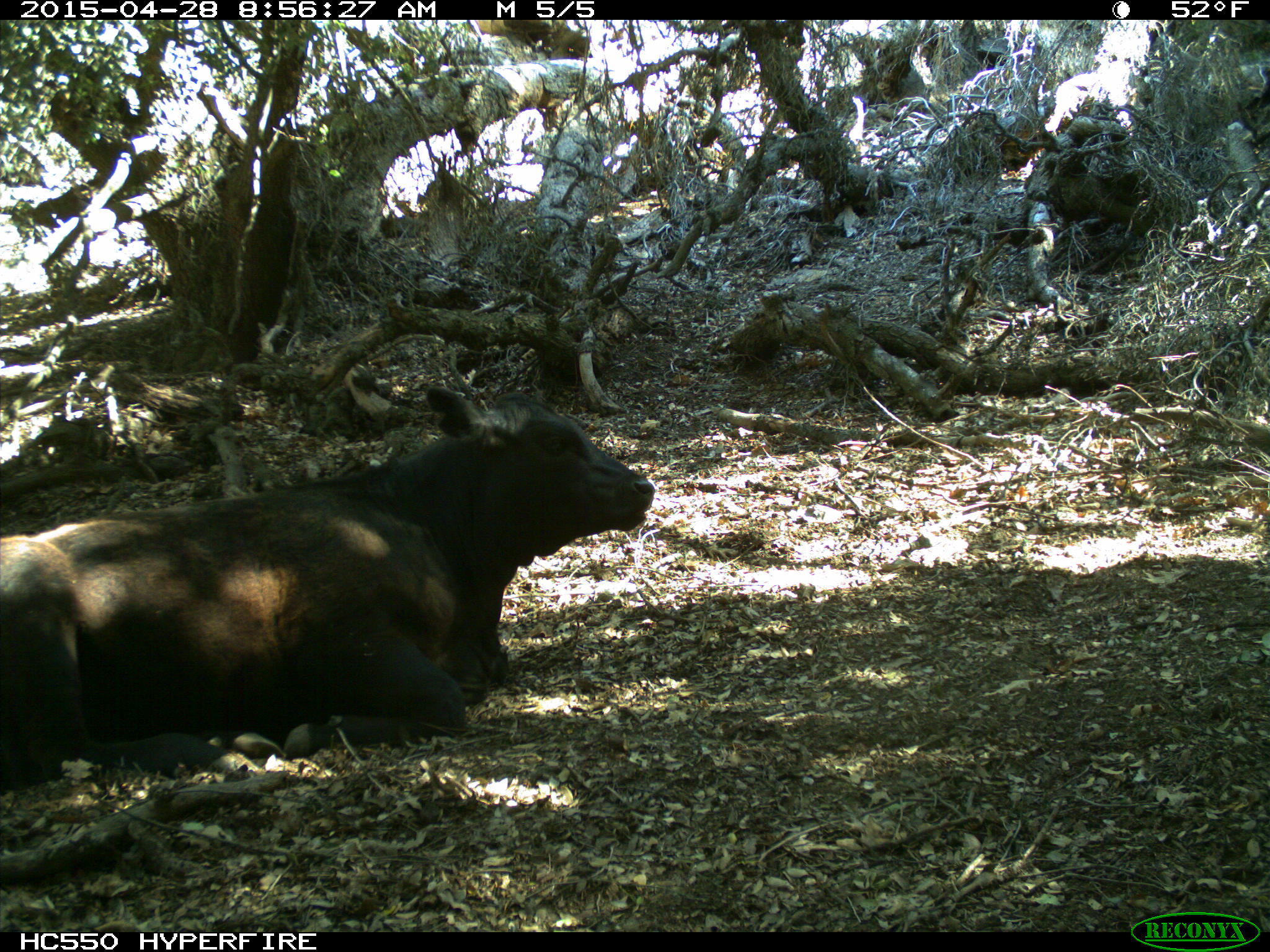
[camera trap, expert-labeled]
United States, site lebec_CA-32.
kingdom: Animalia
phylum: Chordata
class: Mammalia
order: Artiodactyla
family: Bovidae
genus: Bos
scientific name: Bos taurus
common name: domestic cow